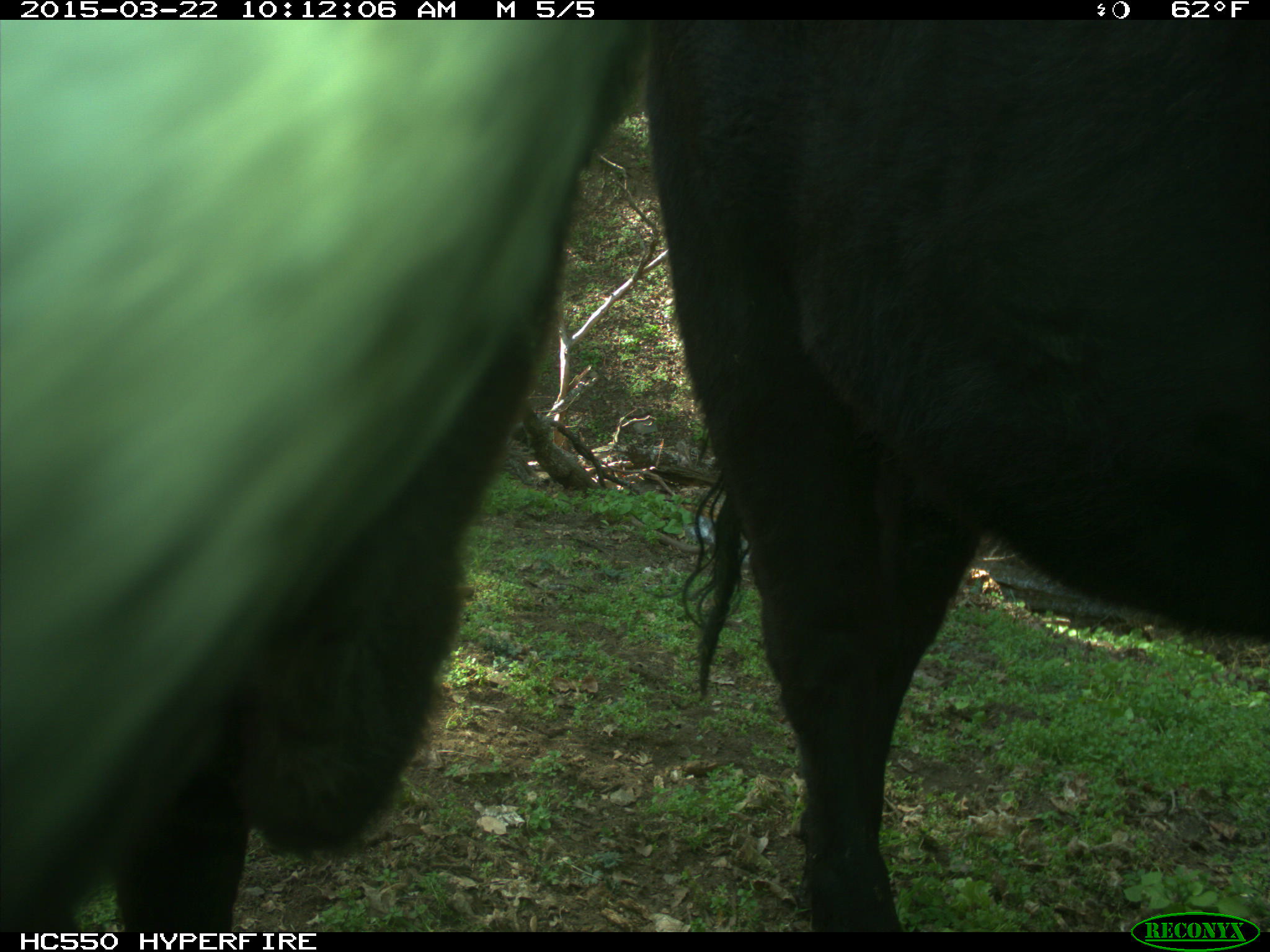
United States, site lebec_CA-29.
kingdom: Animalia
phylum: Chordata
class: Mammalia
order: Artiodactyla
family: Bovidae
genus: Bos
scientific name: Bos taurus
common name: domestic cow